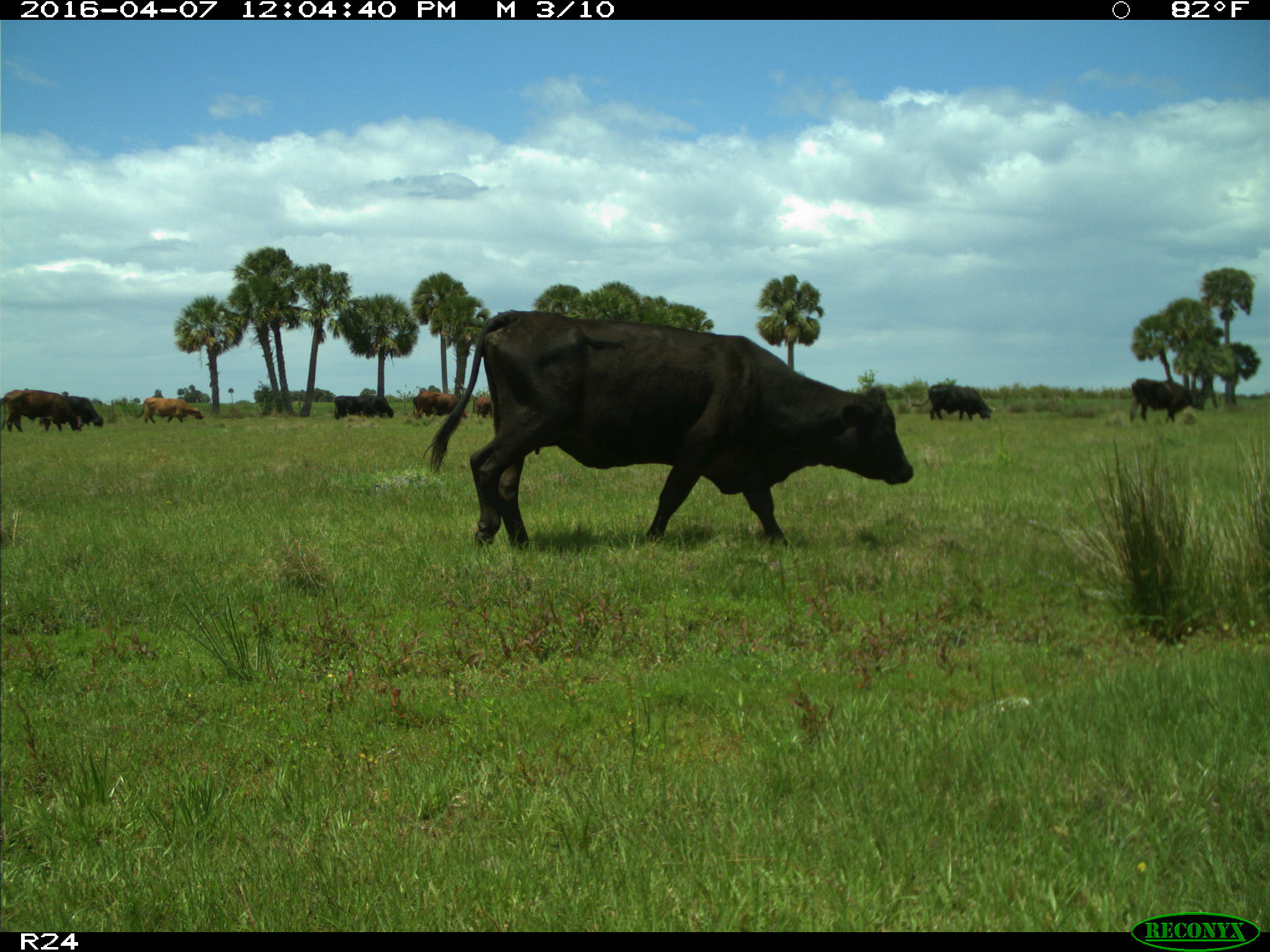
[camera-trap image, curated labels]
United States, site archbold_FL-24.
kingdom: Animalia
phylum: Chordata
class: Mammalia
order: Artiodactyla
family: Bovidae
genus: Bos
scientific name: Bos taurus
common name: domestic cow